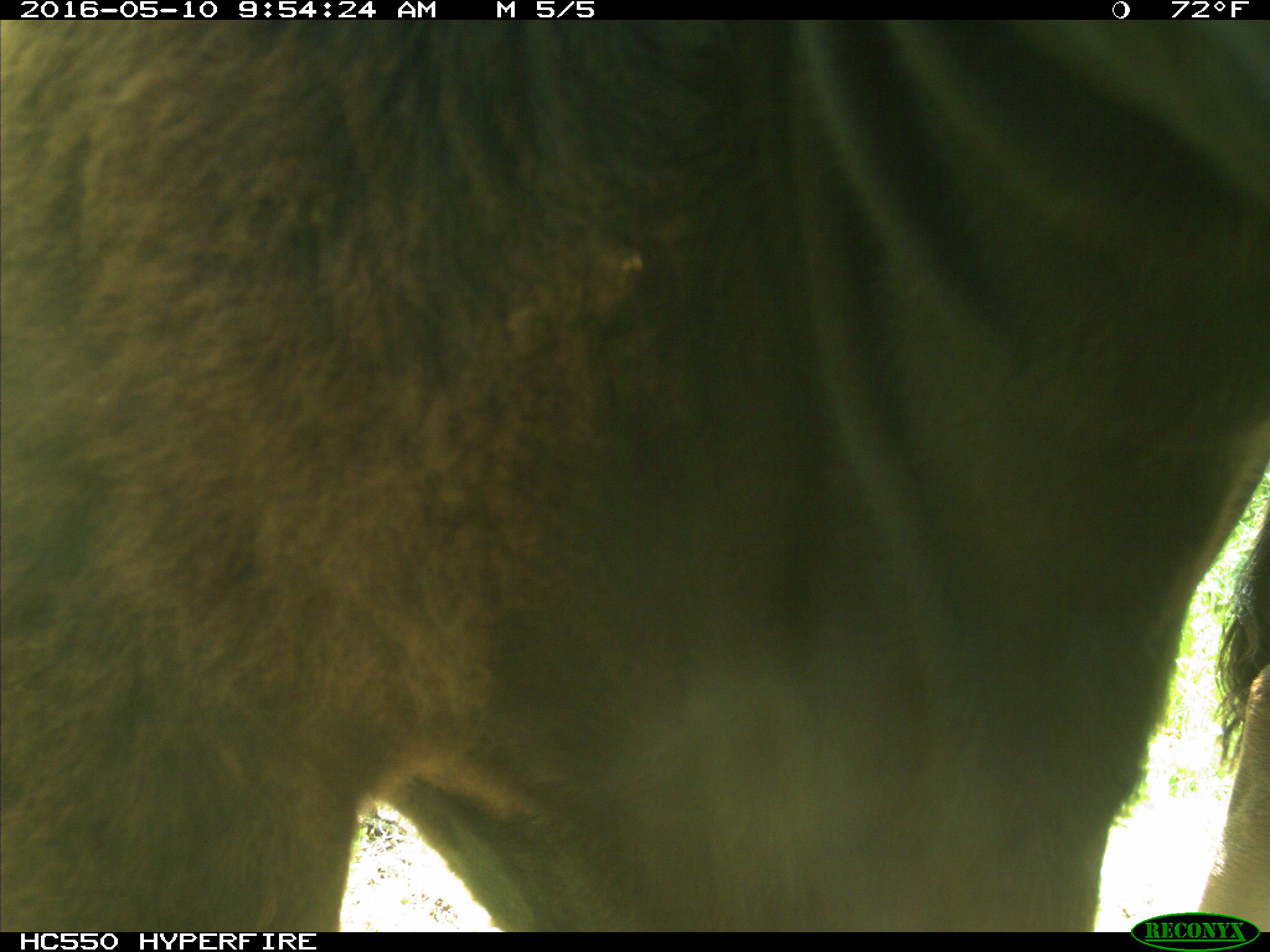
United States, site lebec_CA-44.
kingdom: Animalia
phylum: Chordata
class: Mammalia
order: Artiodactyla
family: Bovidae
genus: Bos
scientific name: Bos taurus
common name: domestic cow